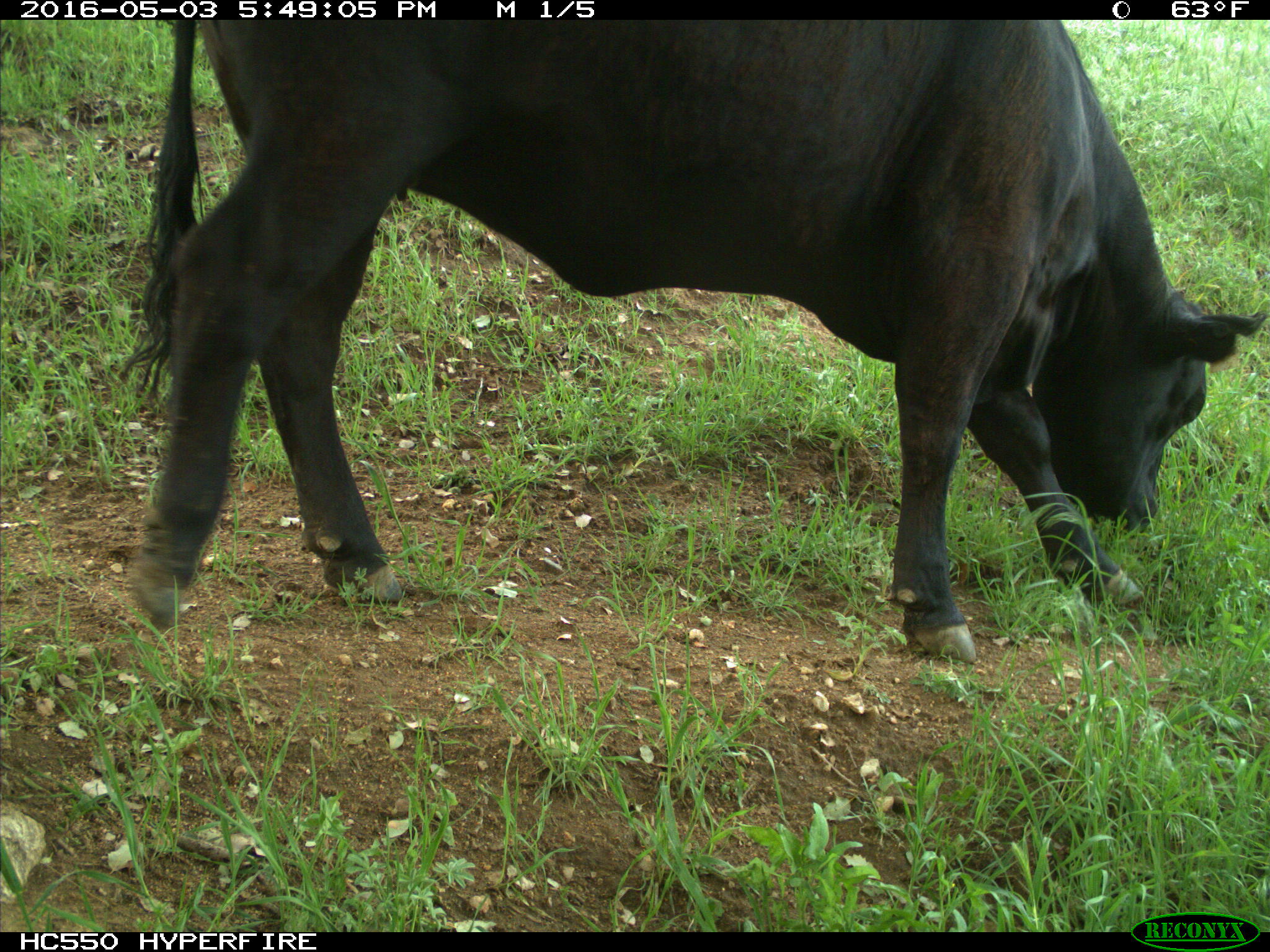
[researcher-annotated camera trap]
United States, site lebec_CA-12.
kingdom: Animalia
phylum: Chordata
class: Mammalia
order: Artiodactyla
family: Bovidae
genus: Bos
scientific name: Bos taurus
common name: domestic cow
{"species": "Bos taurus (domestic cow)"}